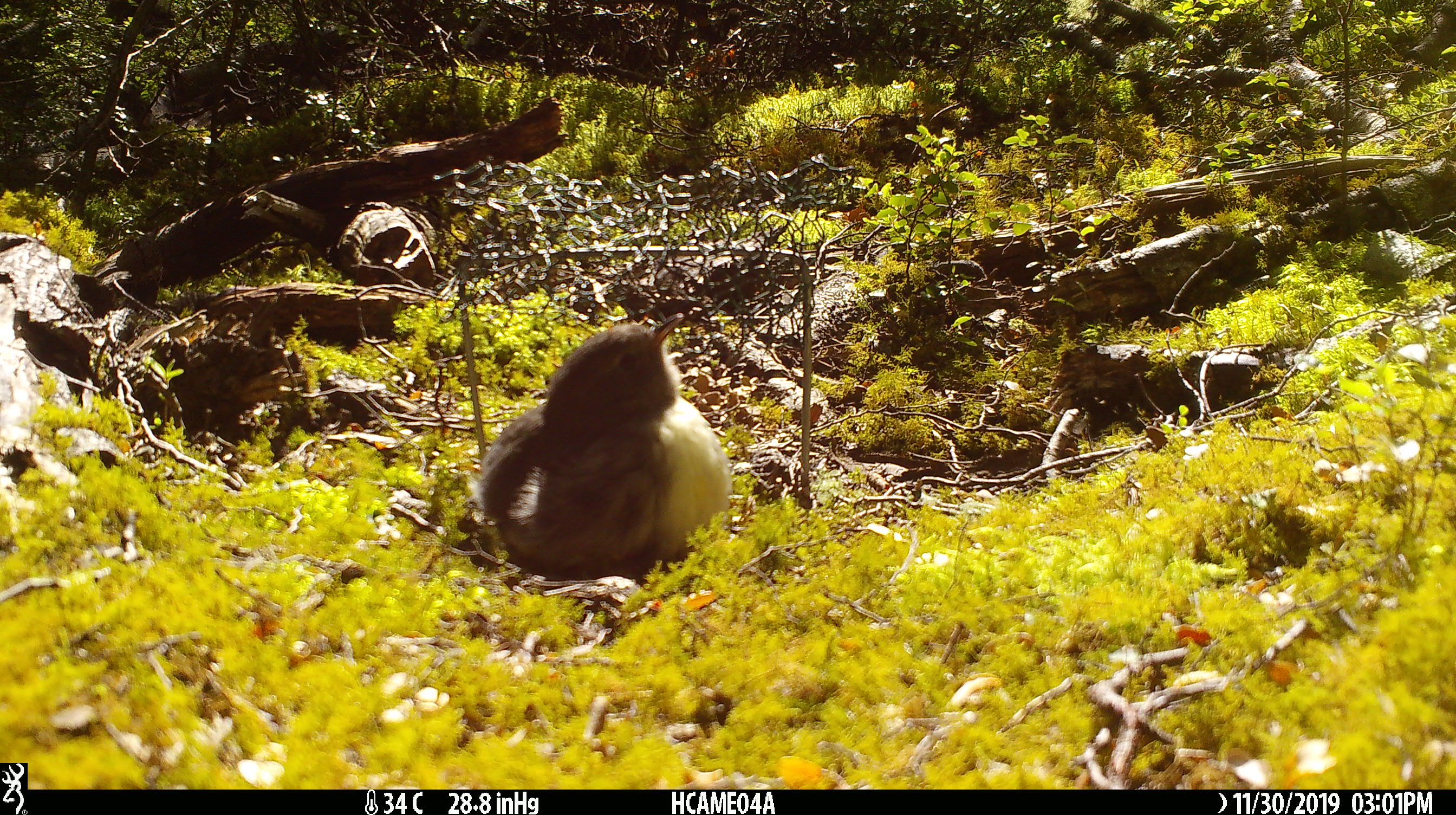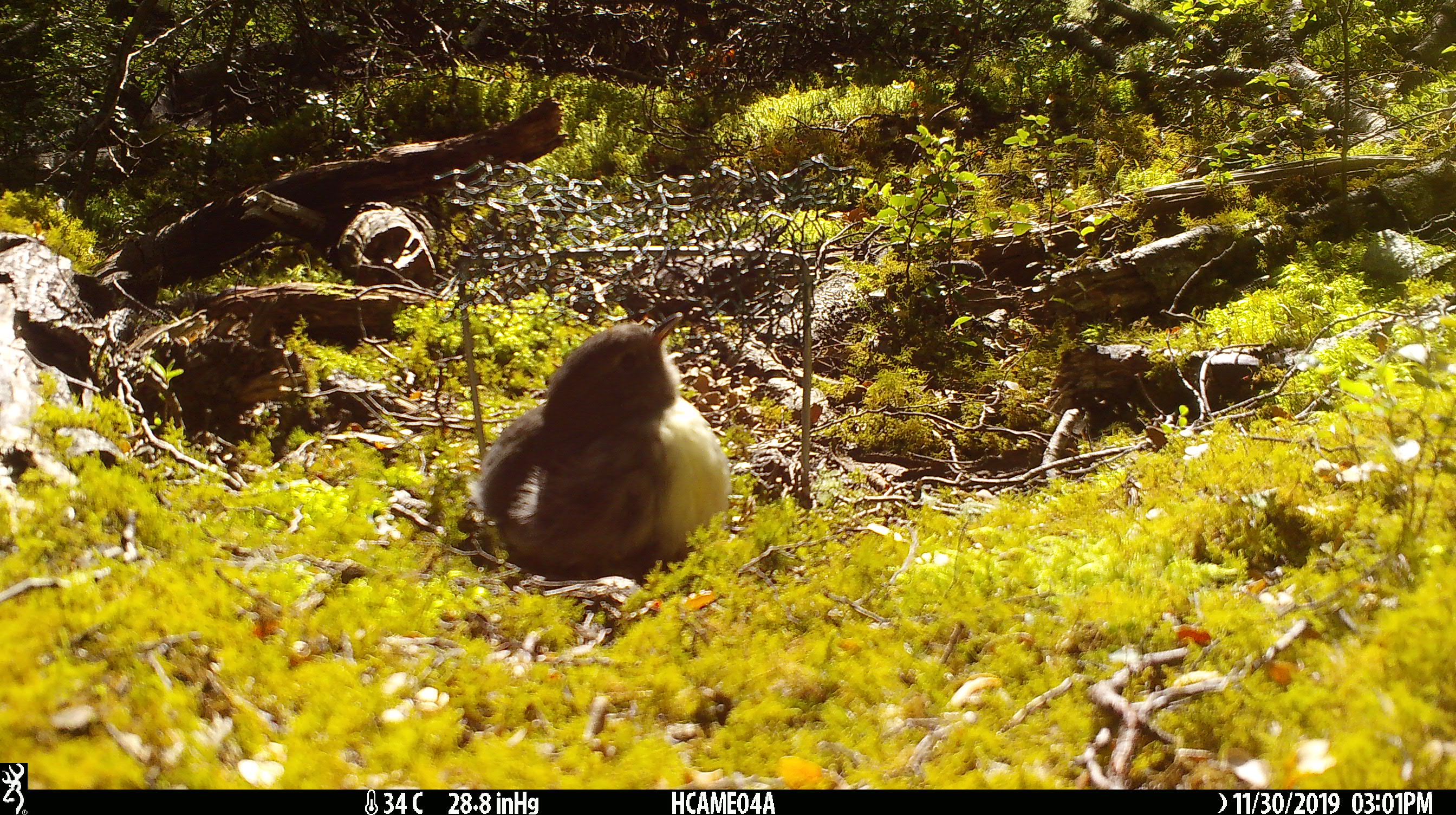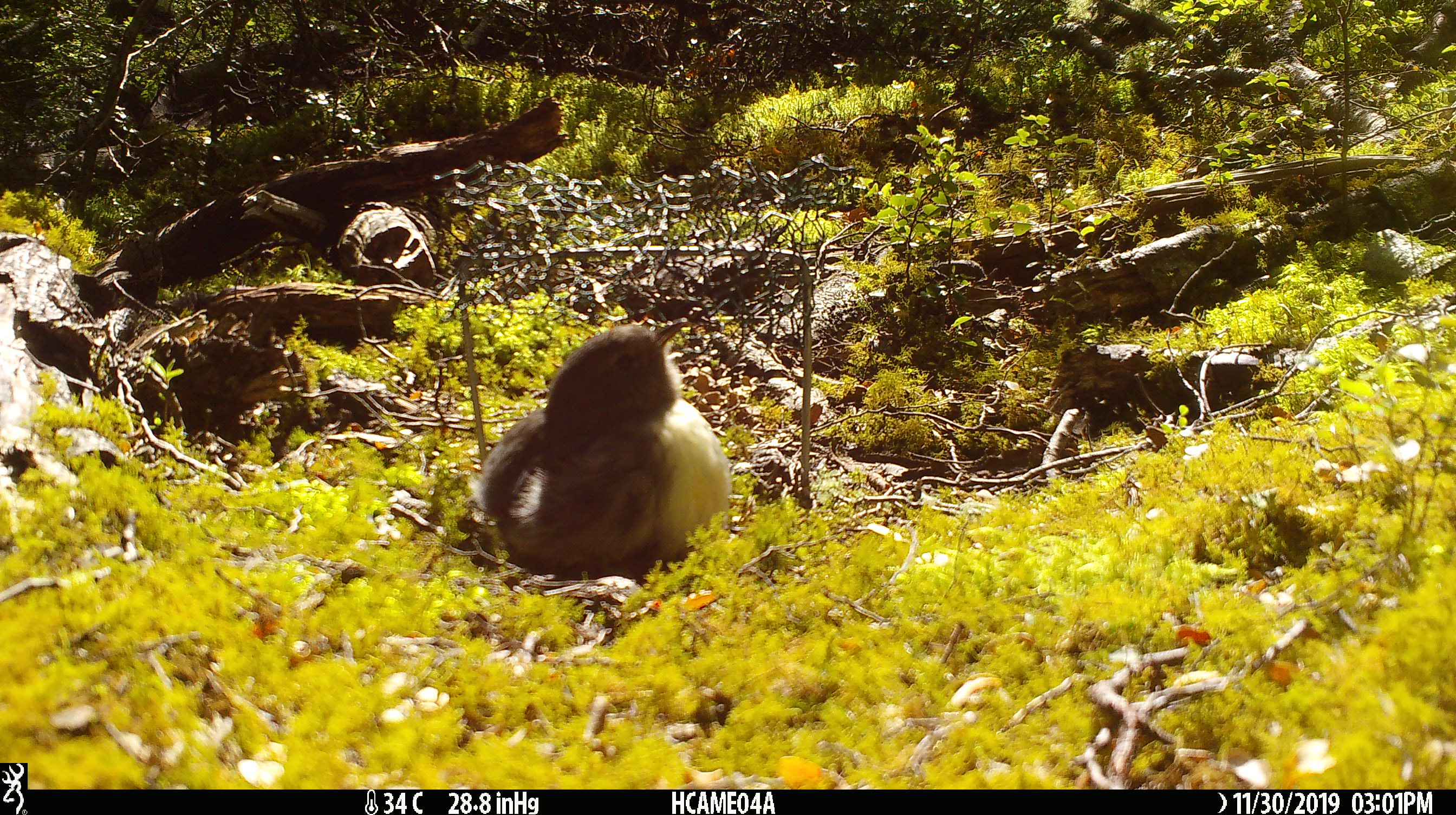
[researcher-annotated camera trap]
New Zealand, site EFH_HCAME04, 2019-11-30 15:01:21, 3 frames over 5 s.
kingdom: Animalia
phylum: Chordata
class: Aves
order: Passeriformes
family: Petroicidae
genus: Petroica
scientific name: Petroica australis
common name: new zealand robin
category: robin